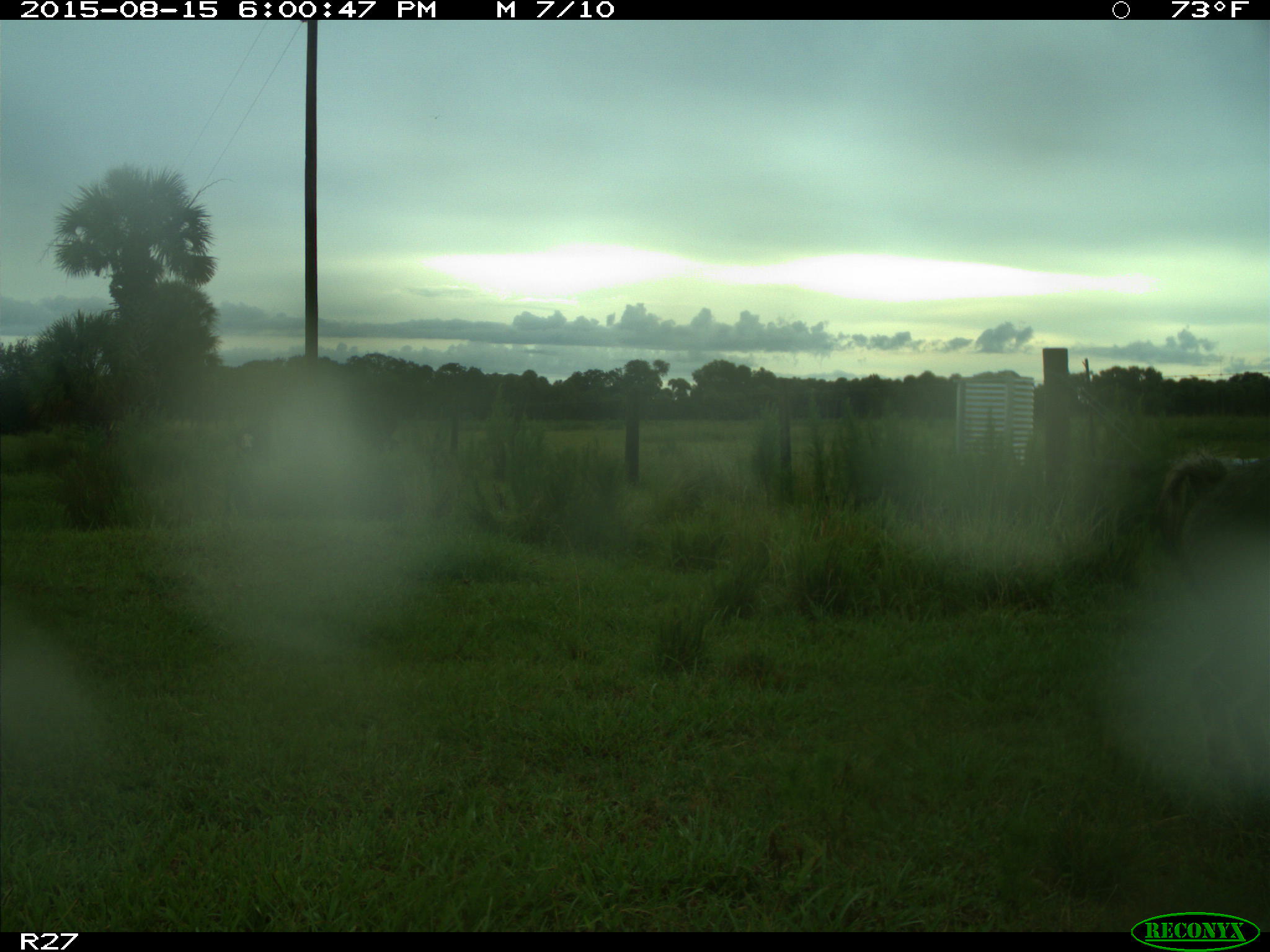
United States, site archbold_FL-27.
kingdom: Animalia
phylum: Chordata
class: Mammalia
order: Artiodactyla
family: Suidae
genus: Sus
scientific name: Sus scrofa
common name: wild boar